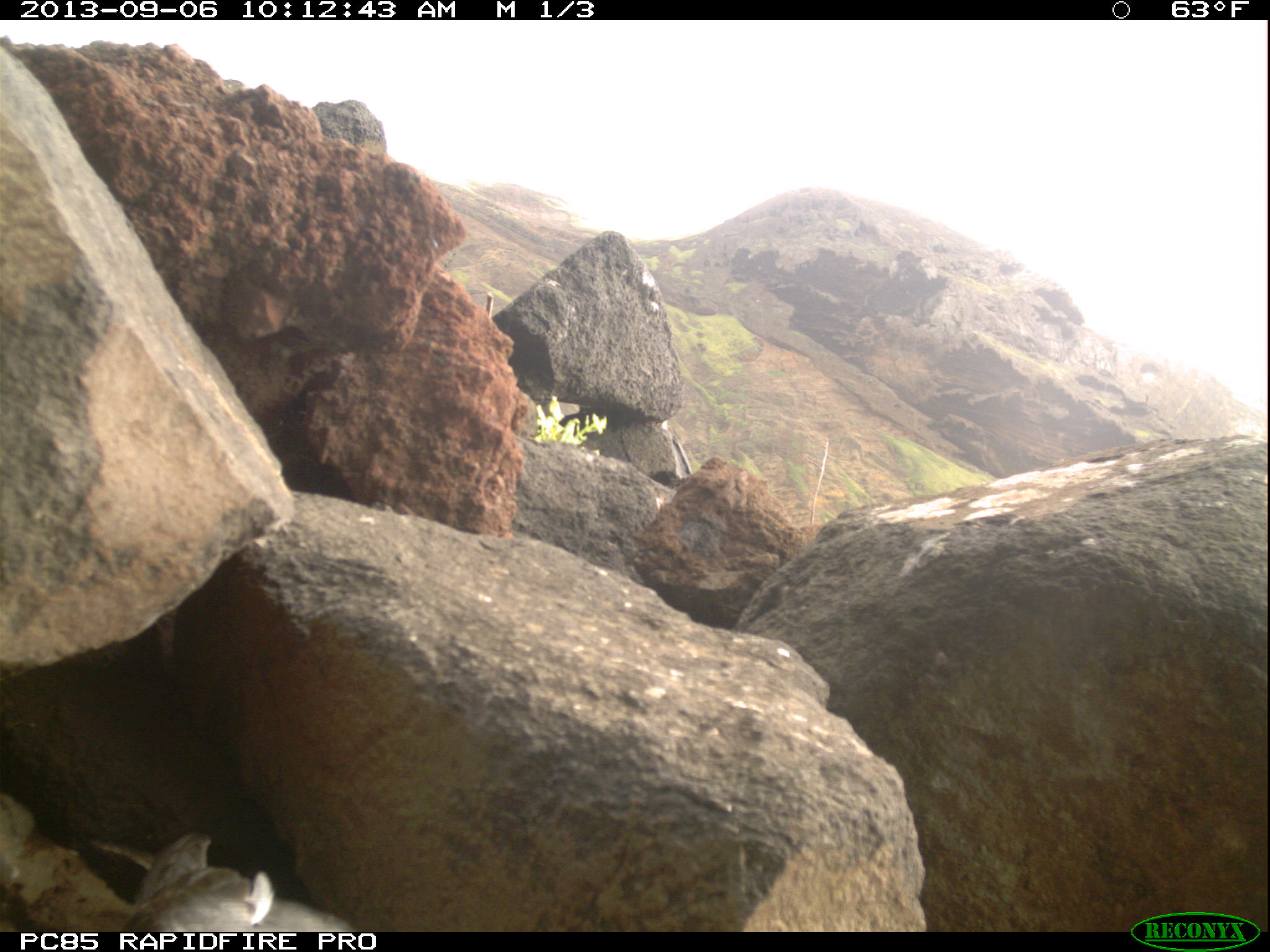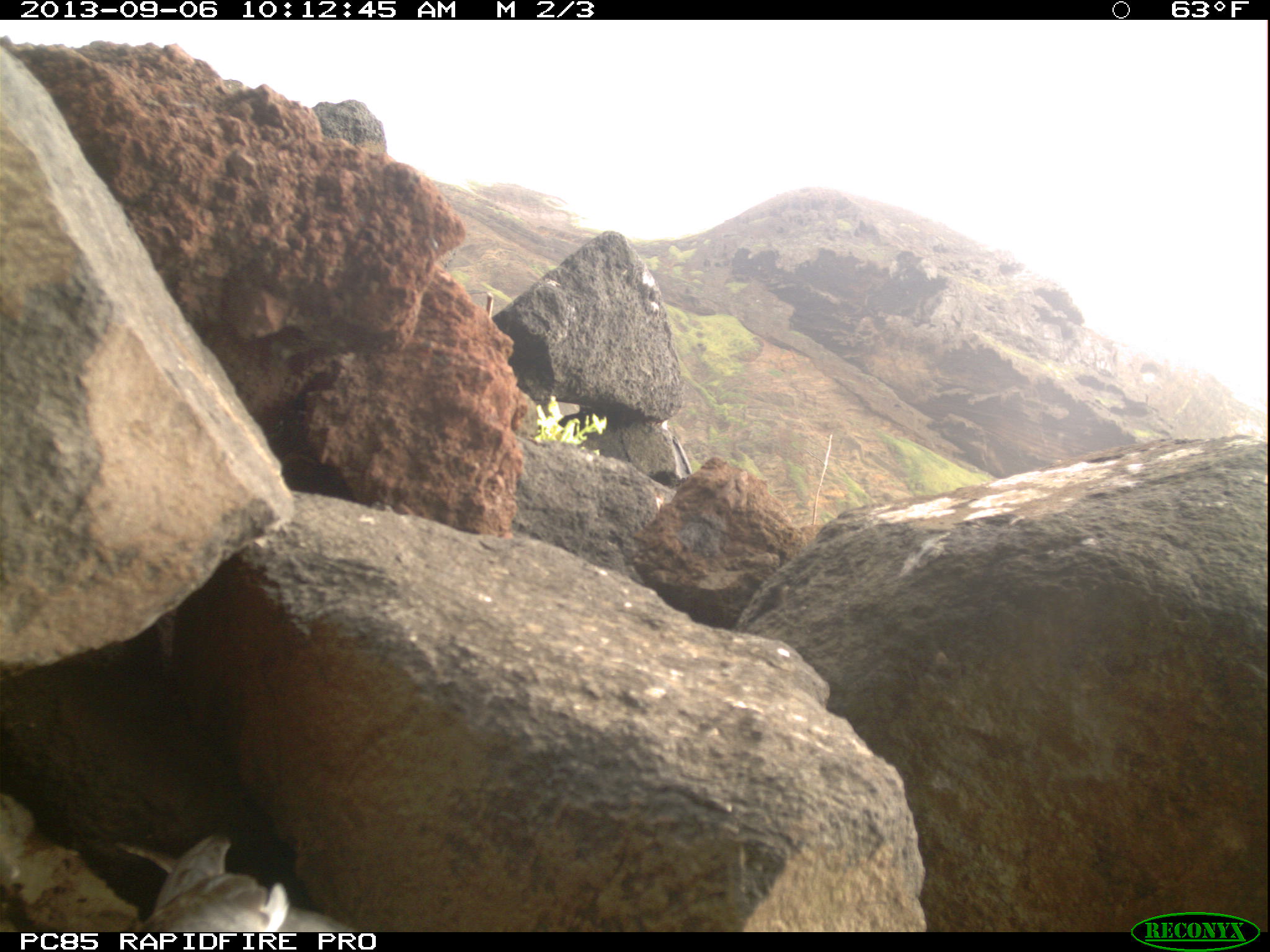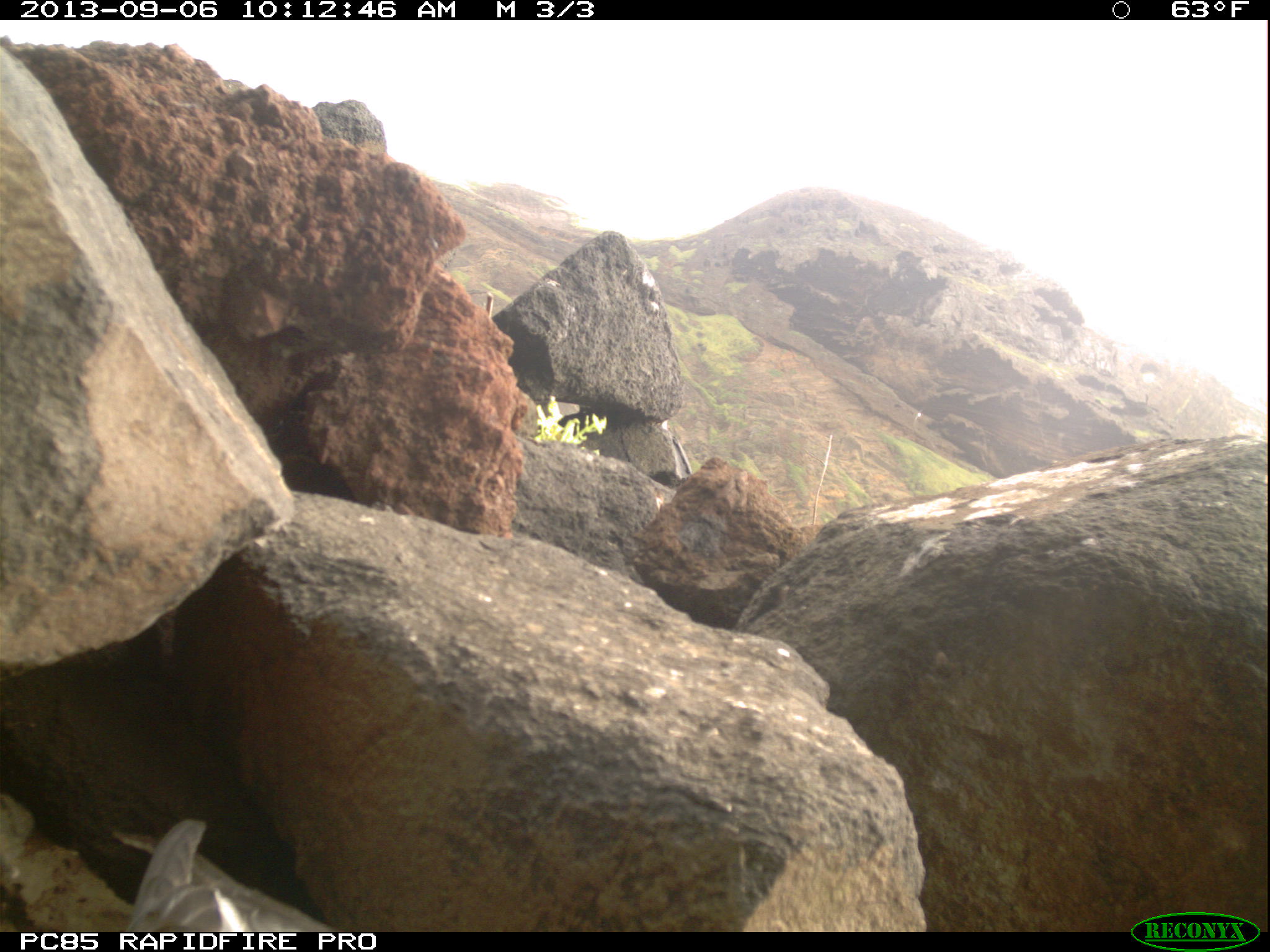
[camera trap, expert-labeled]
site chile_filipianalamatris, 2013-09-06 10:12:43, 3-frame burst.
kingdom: Animalia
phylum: Chordata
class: Aves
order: Procellariiformes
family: Procellariidae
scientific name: Procellariidae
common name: petrel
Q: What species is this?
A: Petrel (Procellariidae).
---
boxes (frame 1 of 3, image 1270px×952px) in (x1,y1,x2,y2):
petrel: (94,833,365,931)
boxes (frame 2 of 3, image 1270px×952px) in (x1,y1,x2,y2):
petrel: (123,831,358,933)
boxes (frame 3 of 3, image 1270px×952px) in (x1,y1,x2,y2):
petrel: (120,812,335,932)